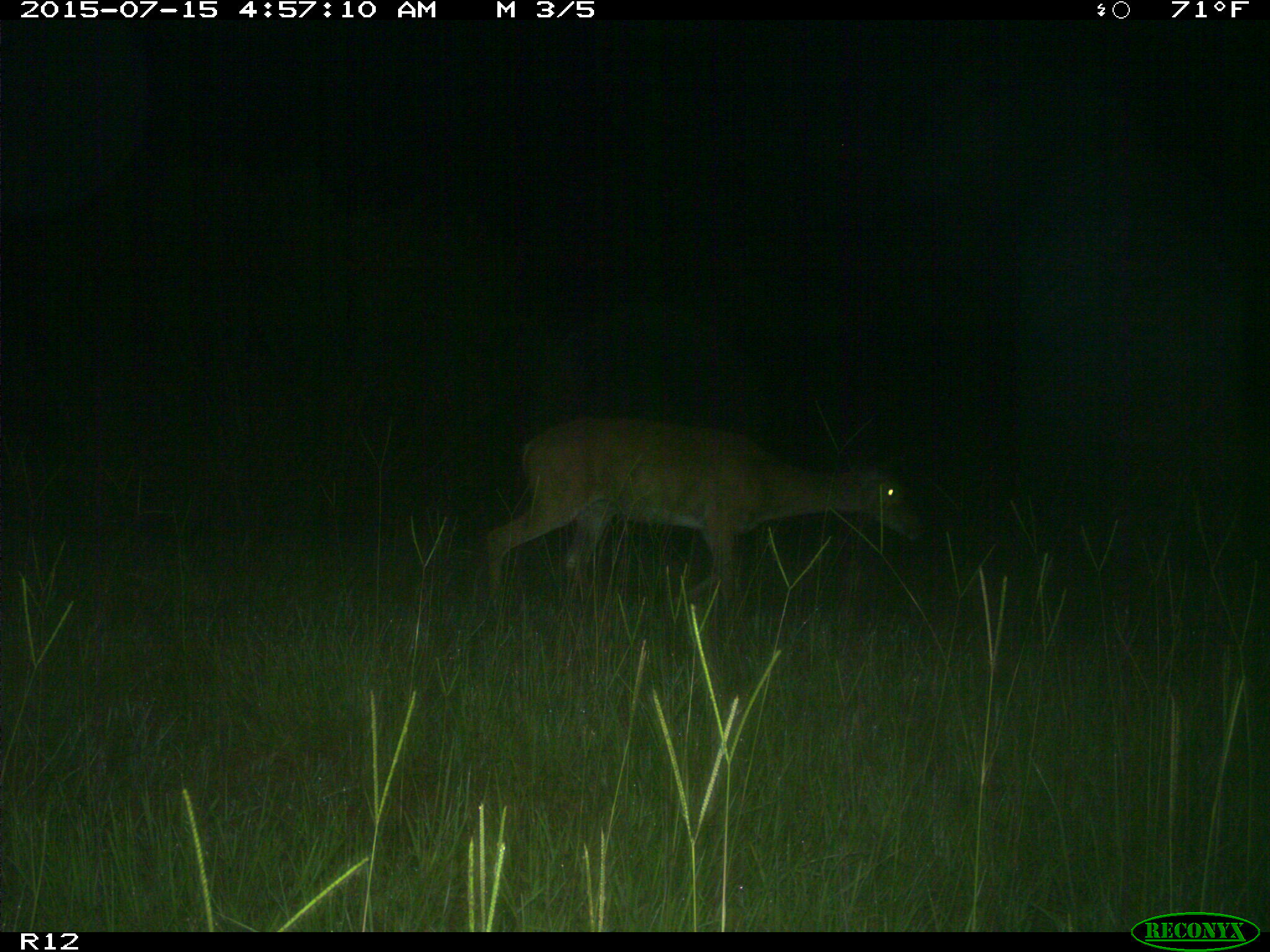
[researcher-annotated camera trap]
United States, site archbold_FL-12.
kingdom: Animalia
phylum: Chordata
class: Mammalia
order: Artiodactyla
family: Cervidae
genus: Odocoileus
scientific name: Odocoileus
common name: deer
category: unidentified deer